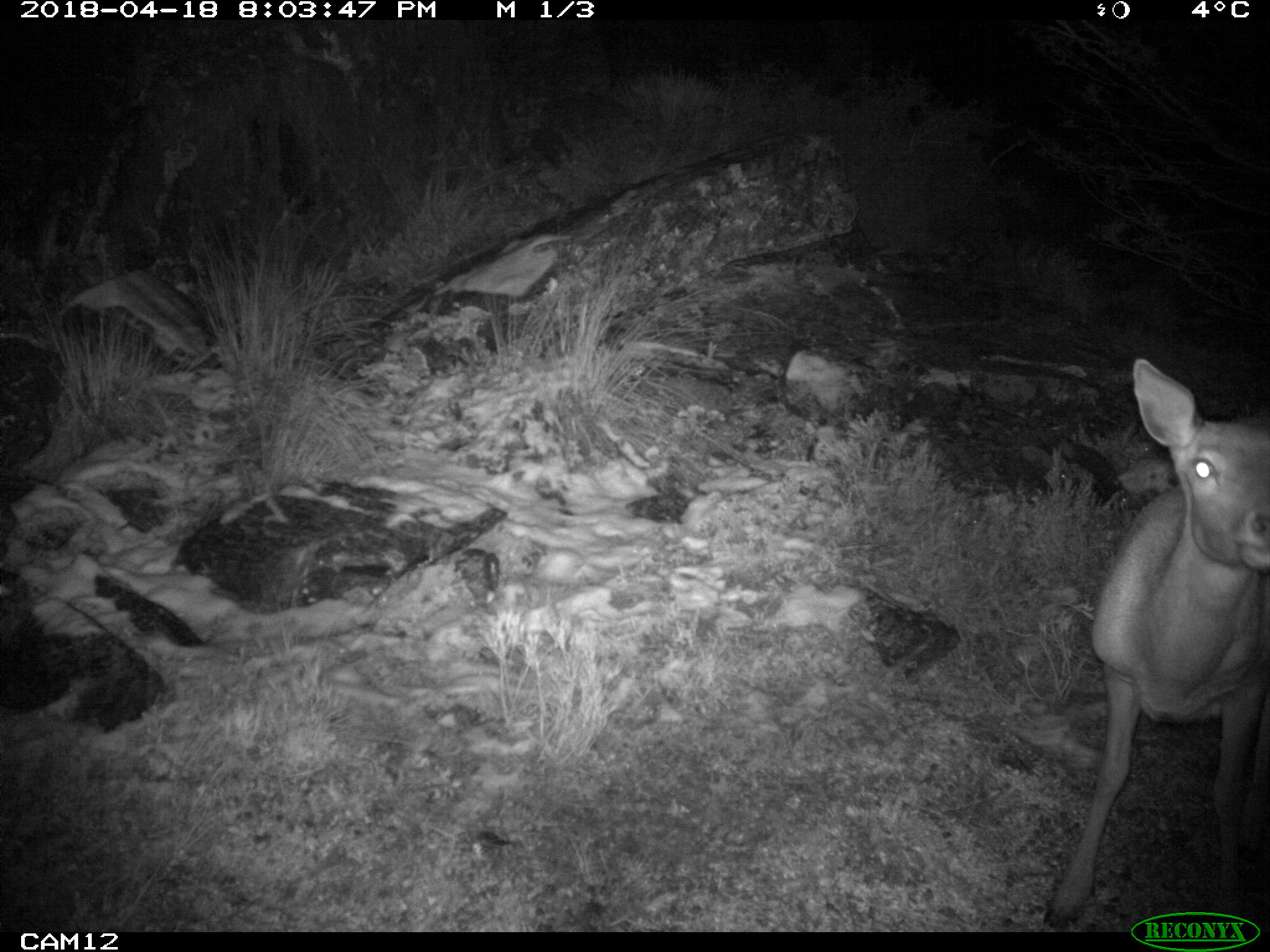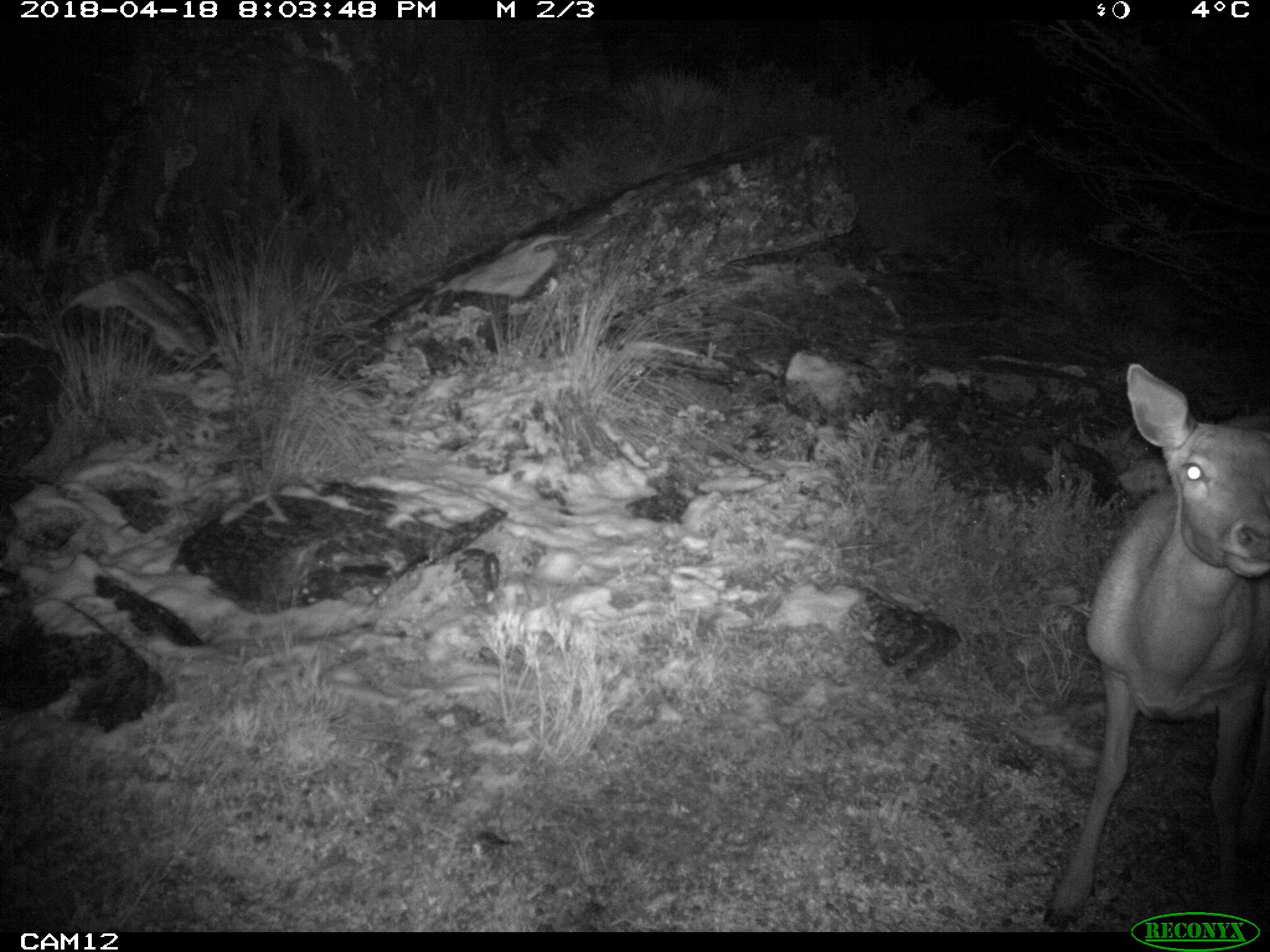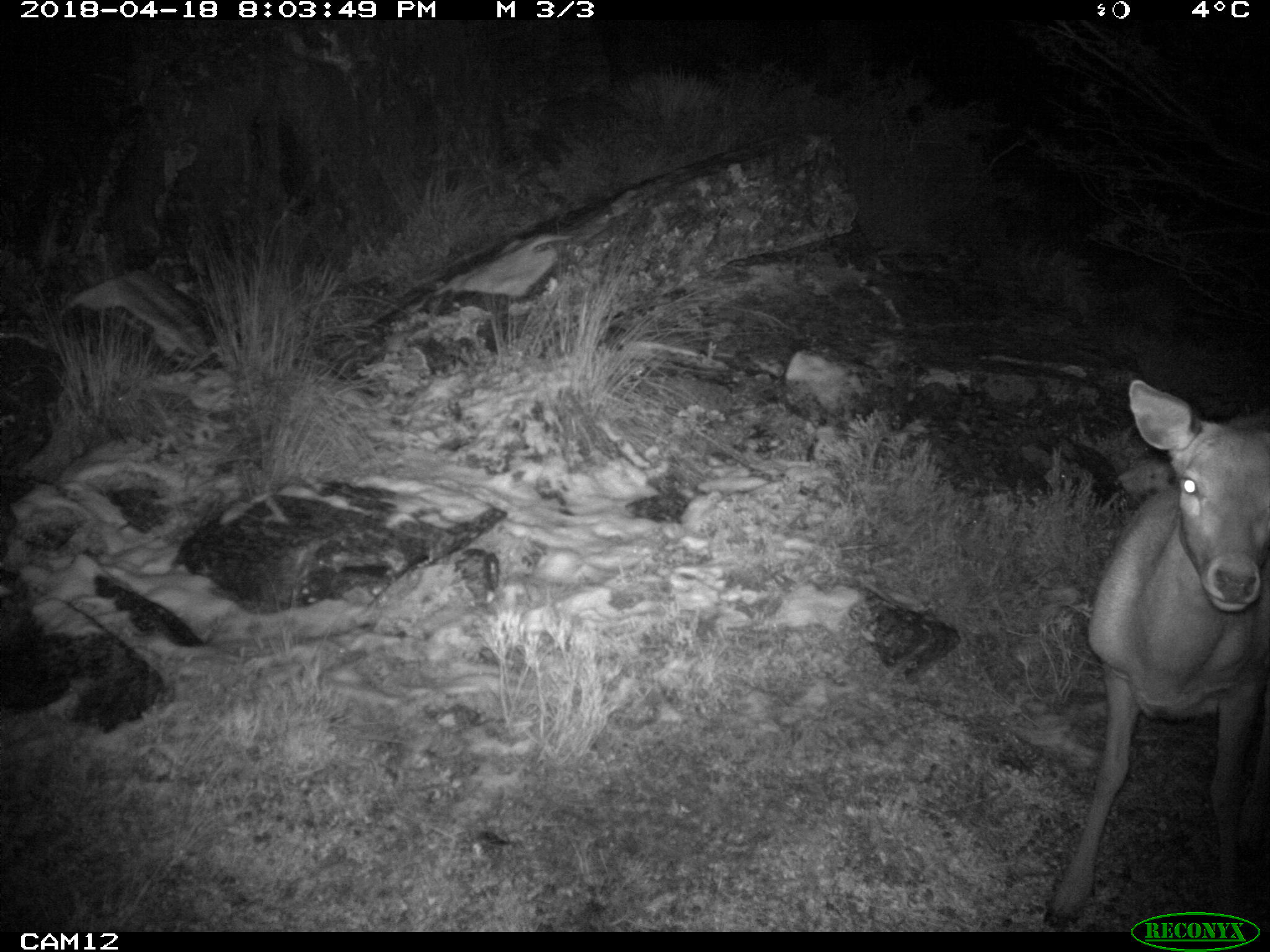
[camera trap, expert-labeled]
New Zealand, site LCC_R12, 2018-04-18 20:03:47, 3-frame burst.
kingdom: Animalia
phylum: Chordata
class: Mammalia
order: Artiodactyla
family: Cervidae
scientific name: Cervidae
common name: deer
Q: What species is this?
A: Deer (Cervidae).